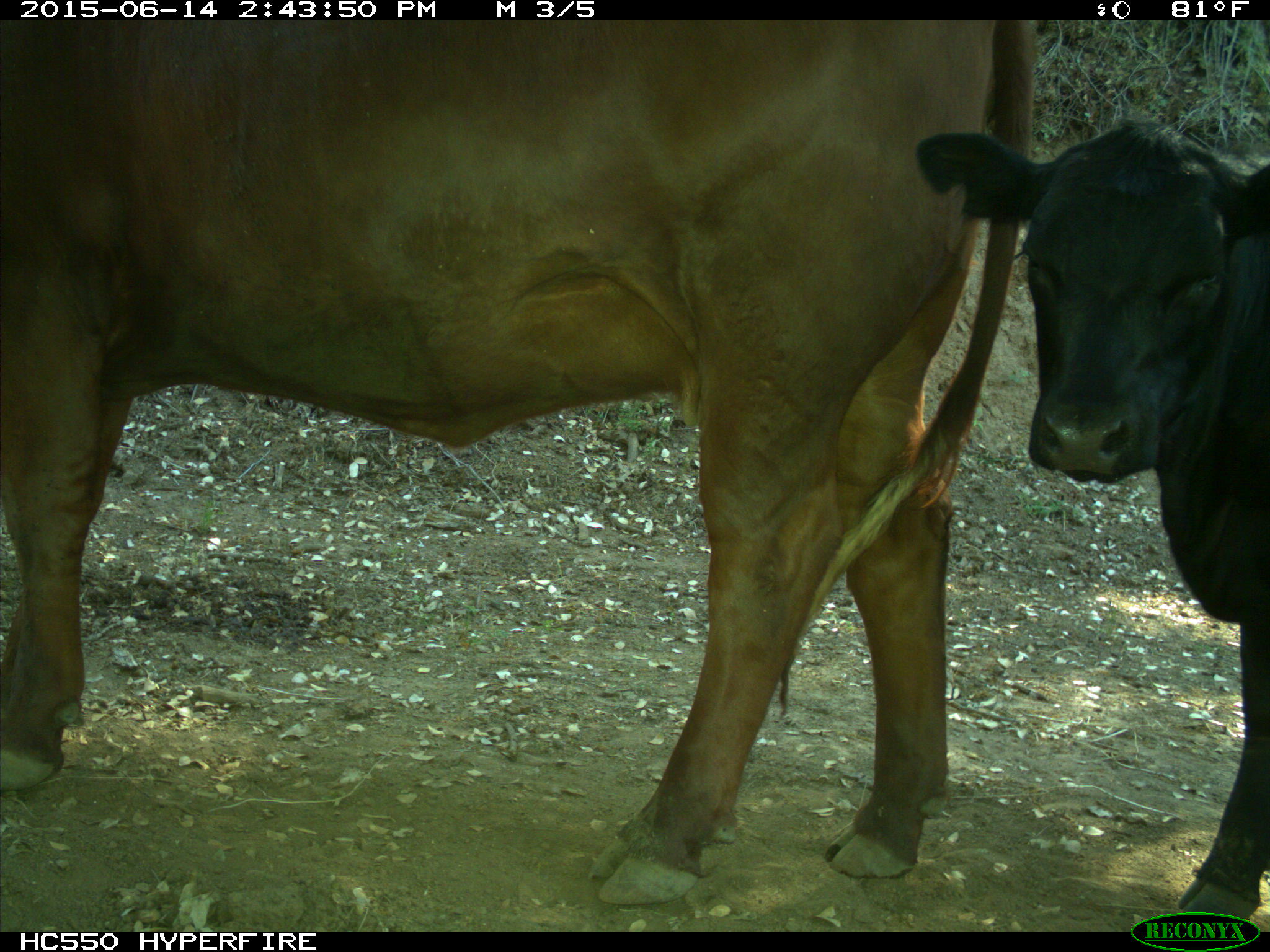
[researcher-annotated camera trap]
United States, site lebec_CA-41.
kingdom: Animalia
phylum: Chordata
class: Mammalia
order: Artiodactyla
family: Bovidae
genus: Bos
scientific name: Bos taurus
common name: domestic cow